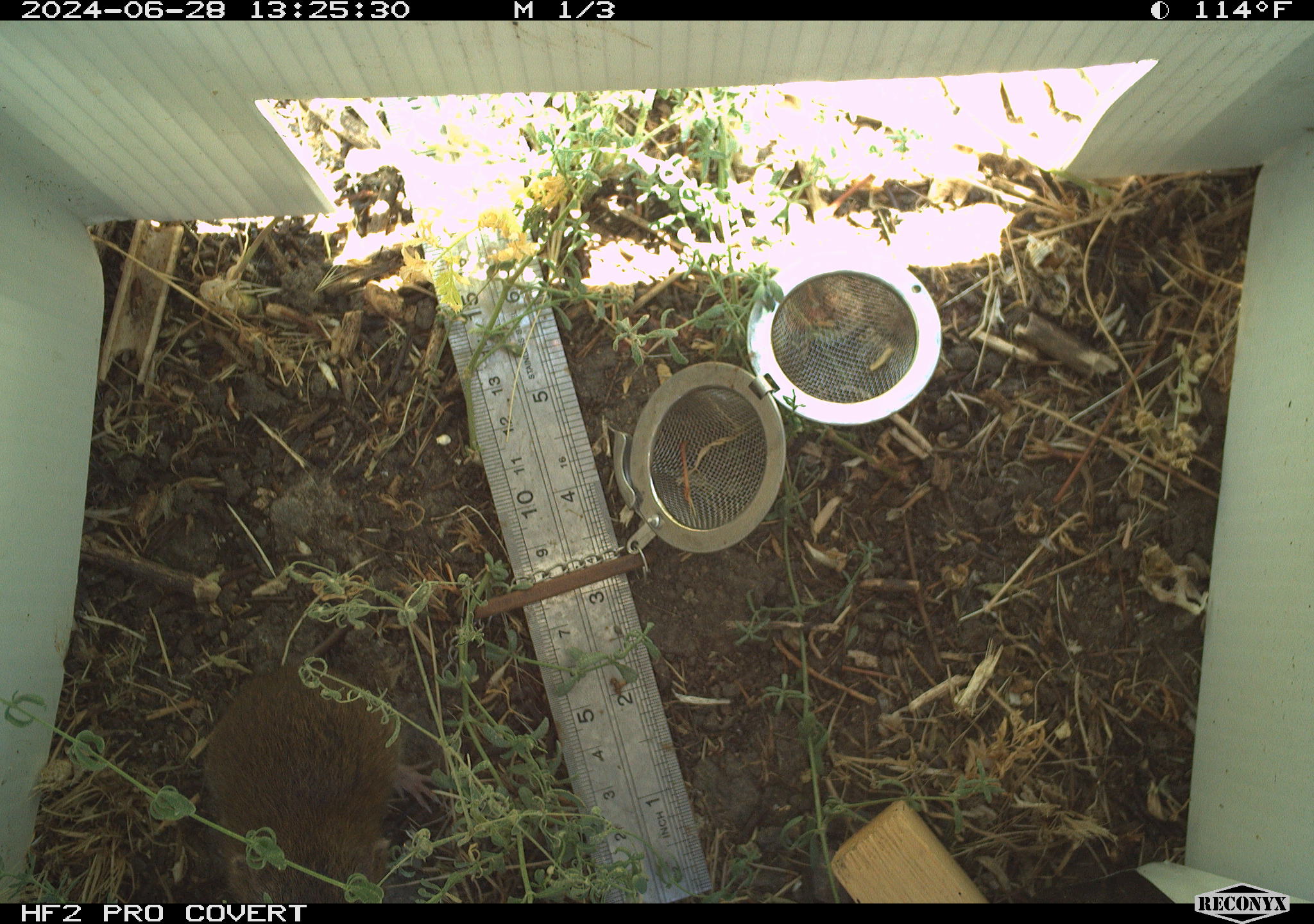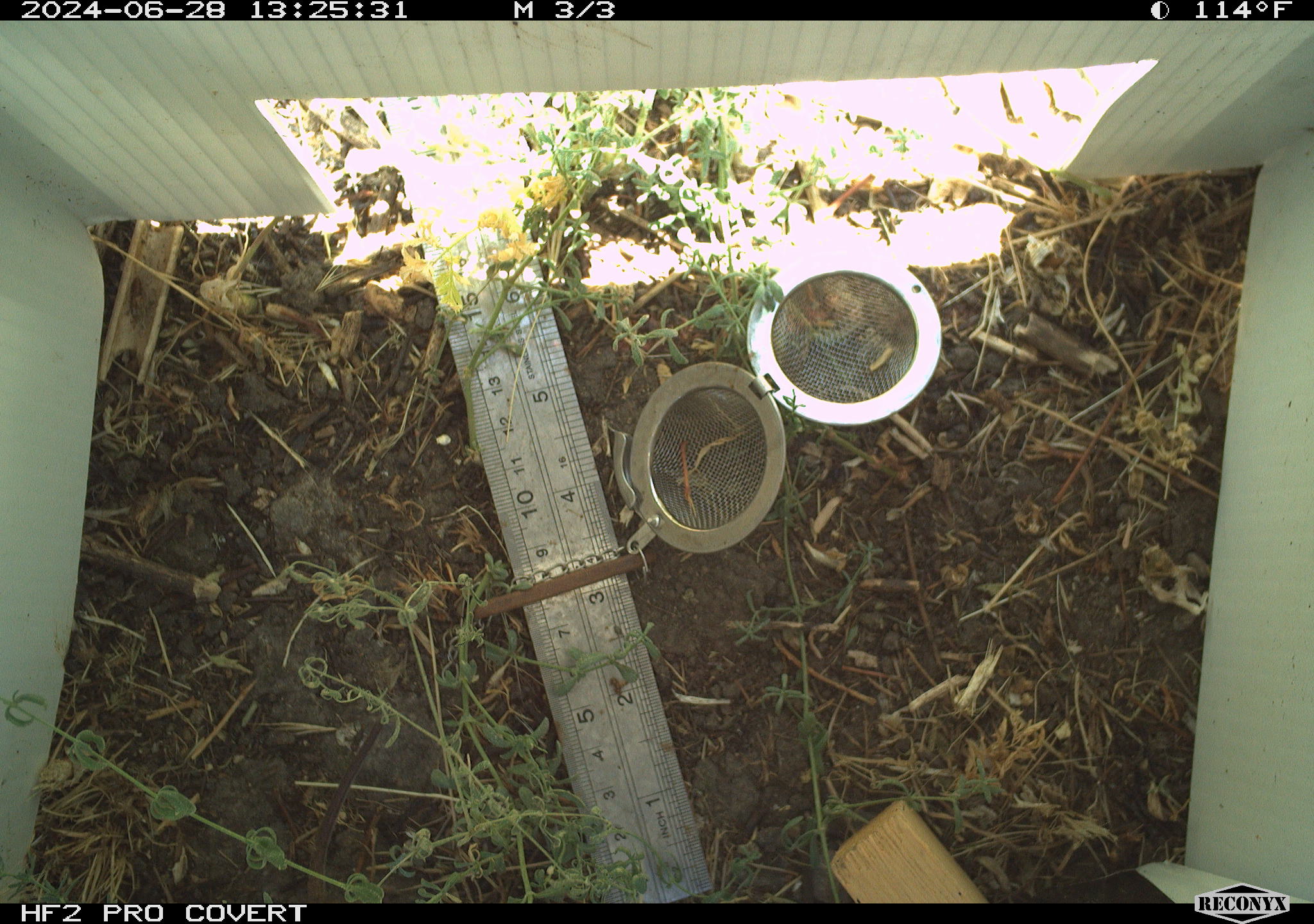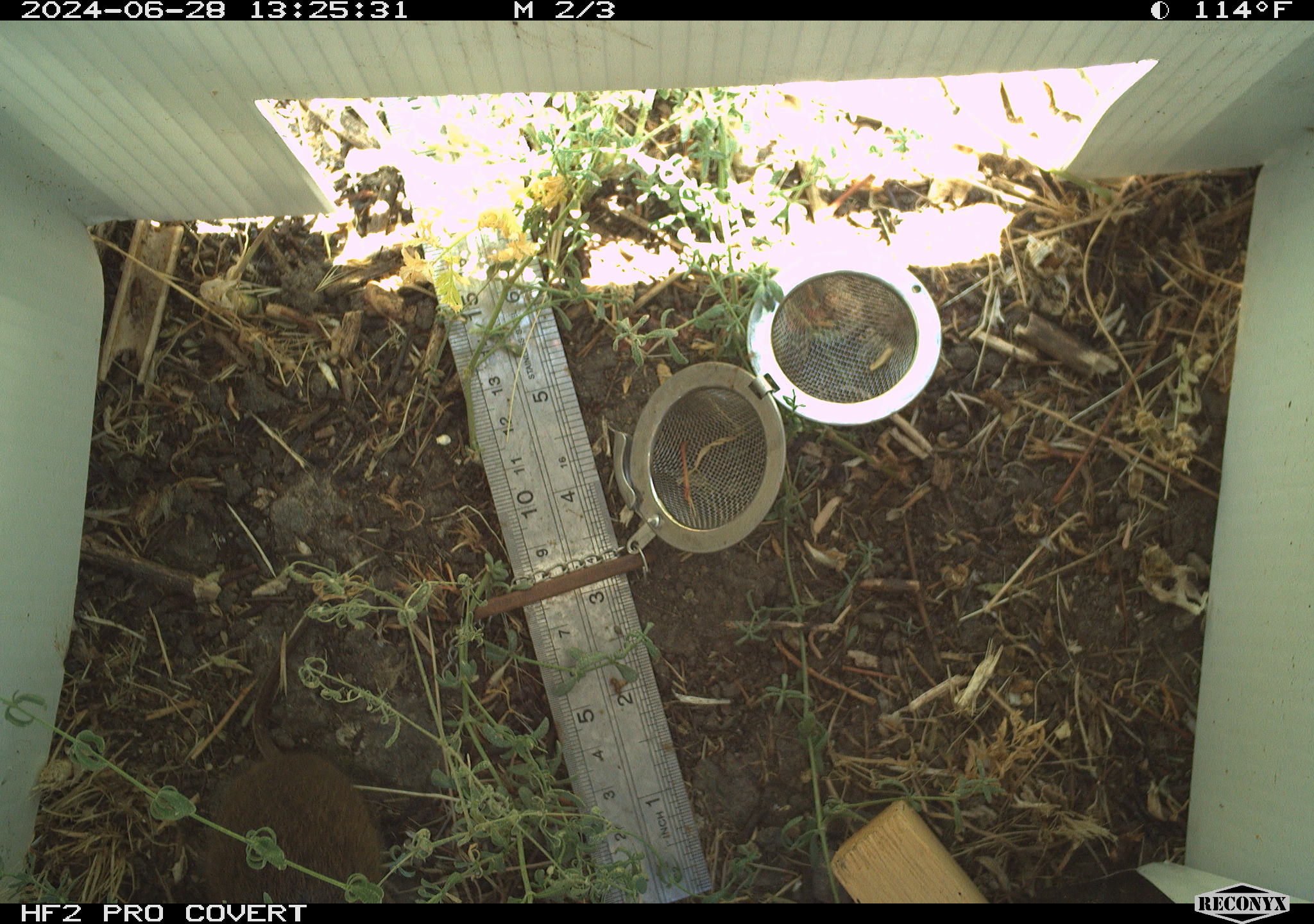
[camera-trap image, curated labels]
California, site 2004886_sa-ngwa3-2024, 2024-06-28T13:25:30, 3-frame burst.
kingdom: Animalia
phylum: Chordata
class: Mammalia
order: Rodentia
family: Cricetidae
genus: Microtus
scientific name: Microtus californicus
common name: california vole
California vole (Microtus californicus).